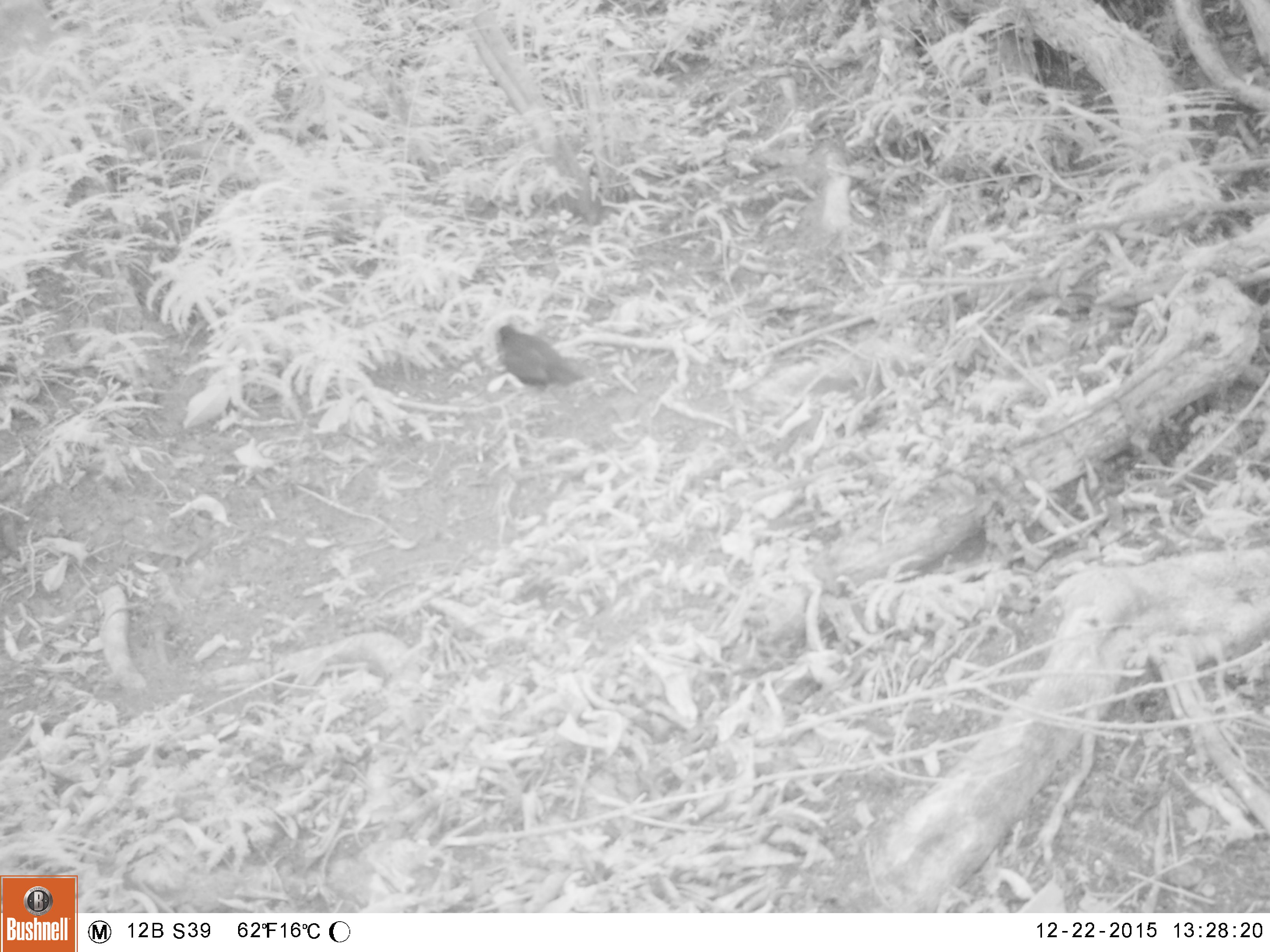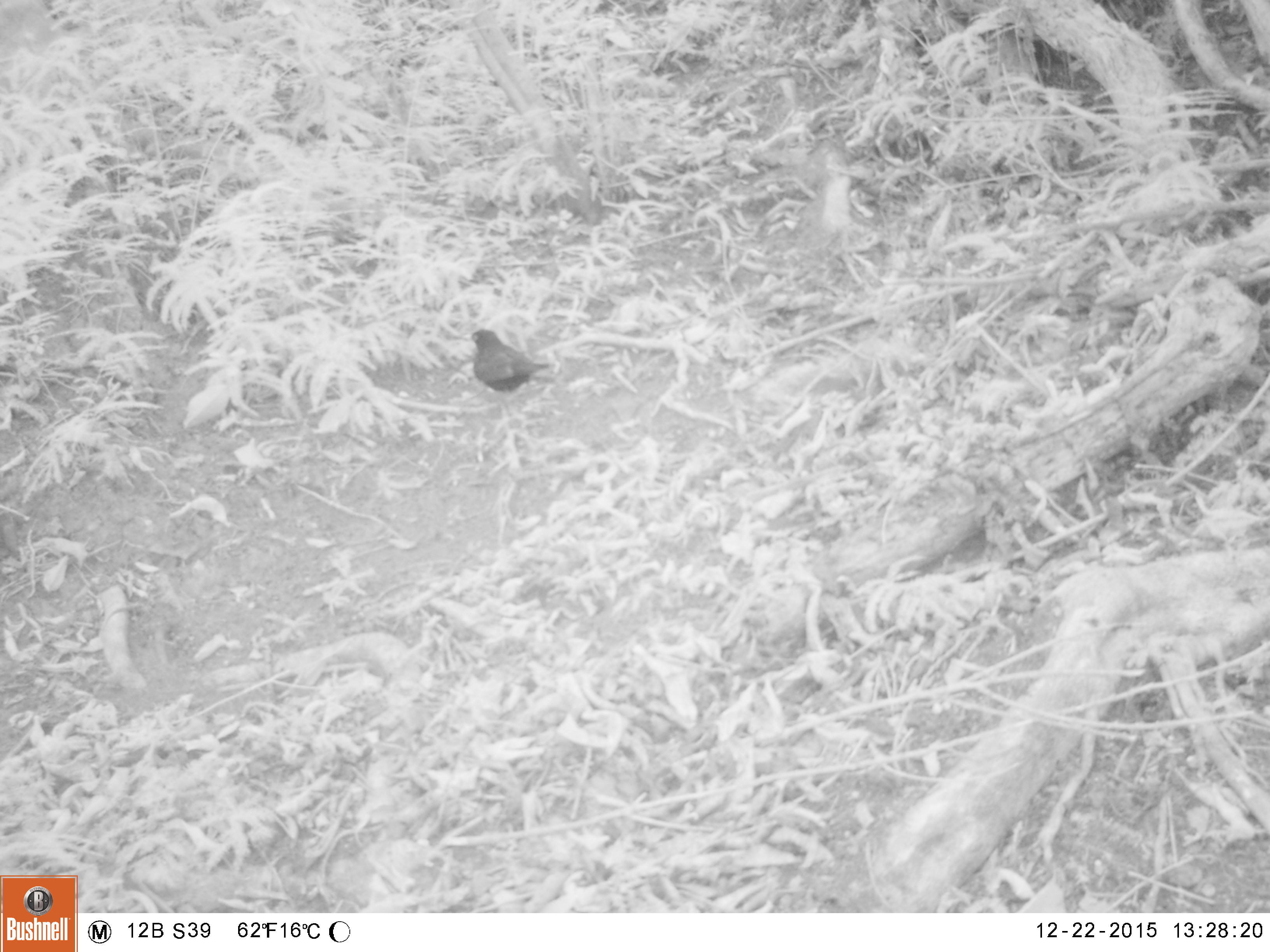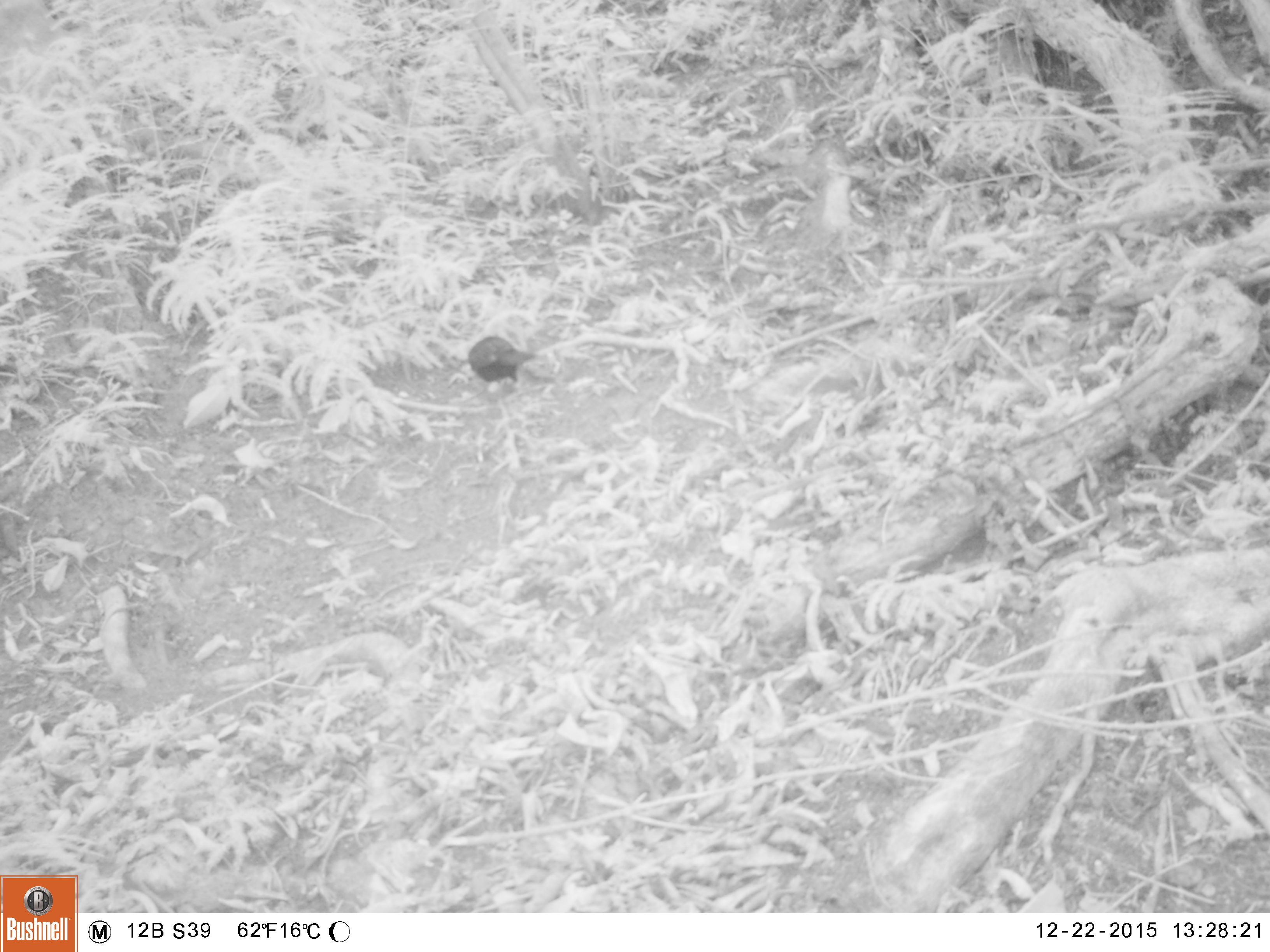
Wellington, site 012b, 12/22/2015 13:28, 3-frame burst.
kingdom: Animalia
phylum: Chordata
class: Aves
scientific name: Aves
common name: bird